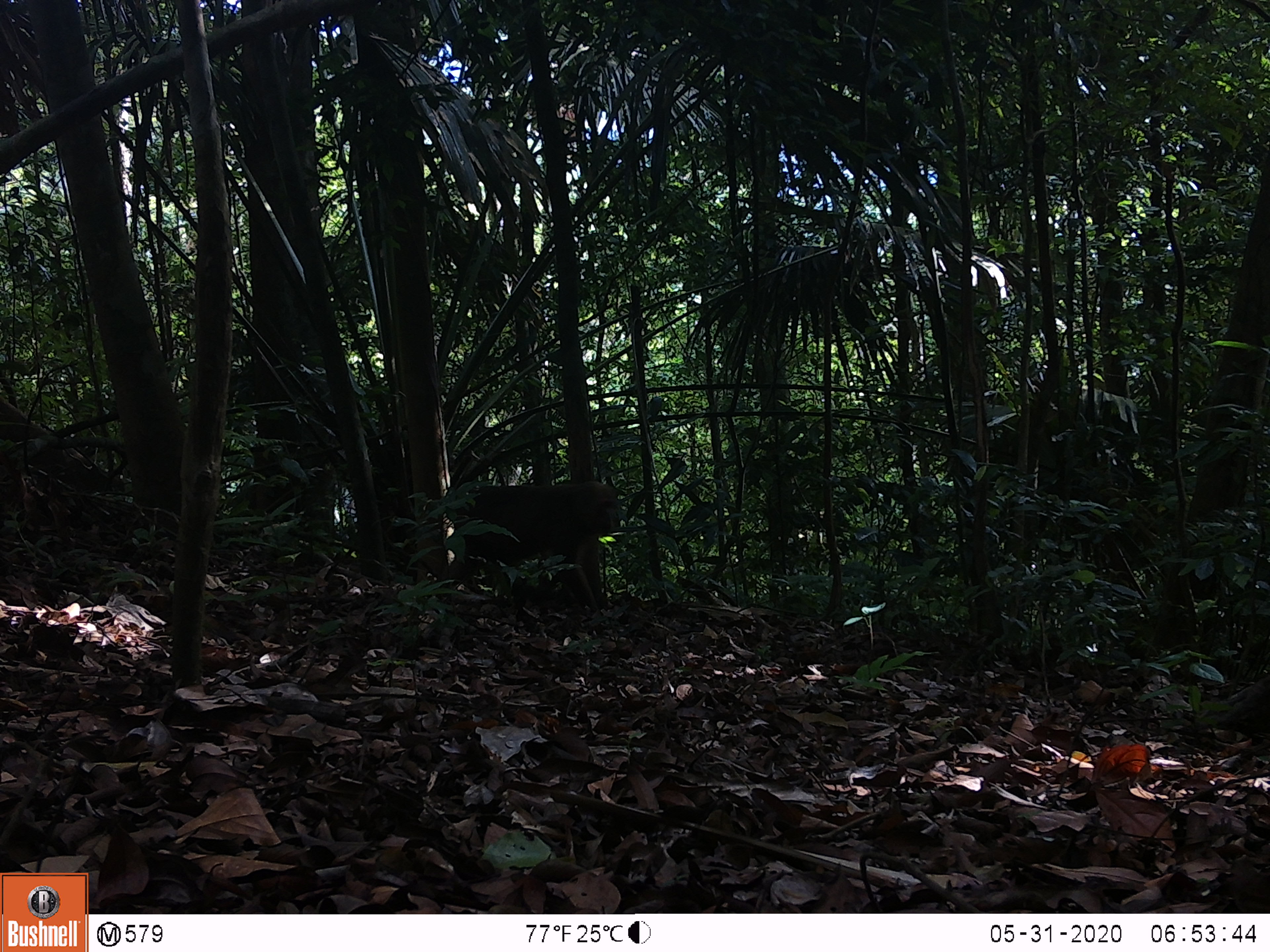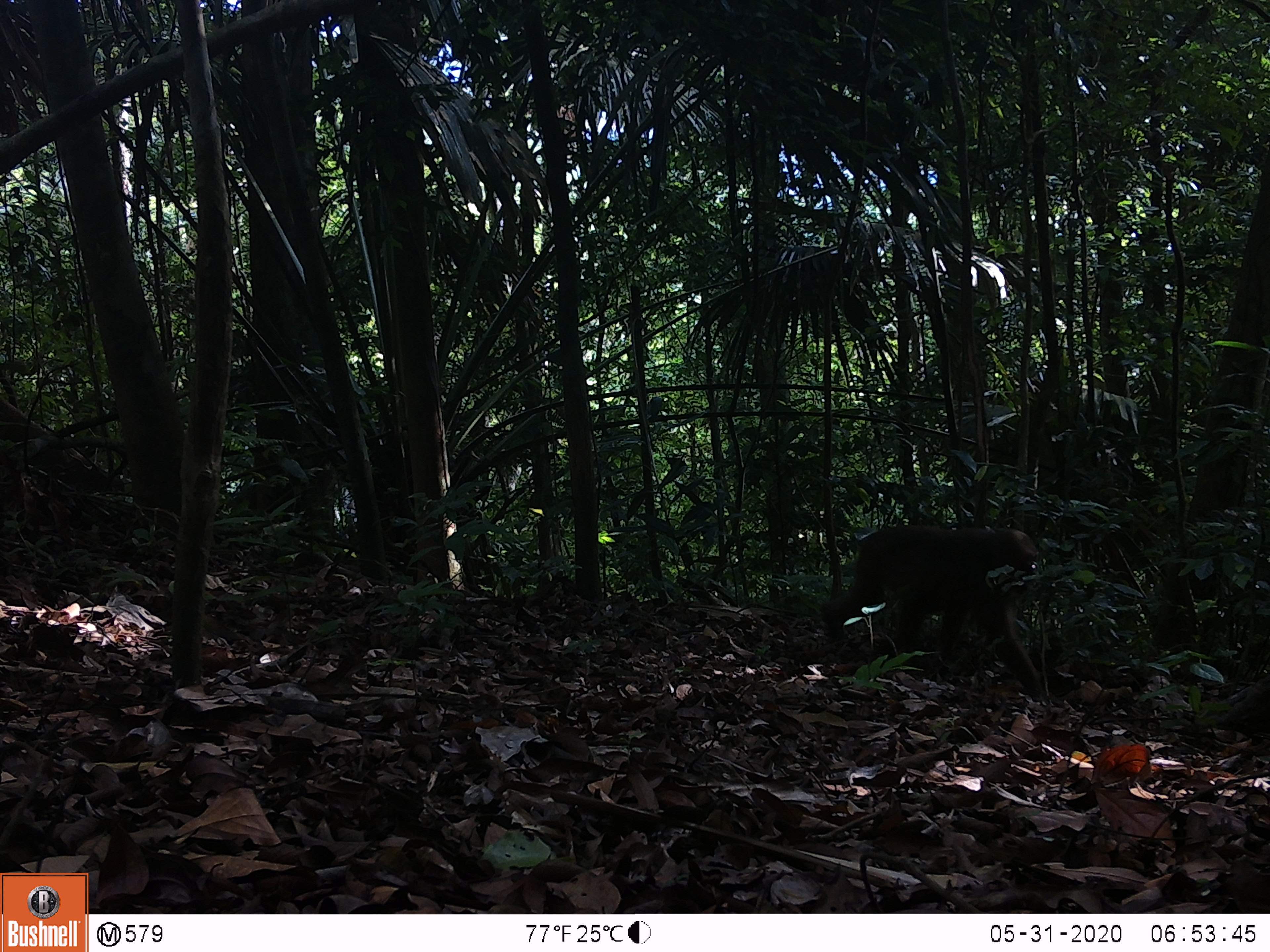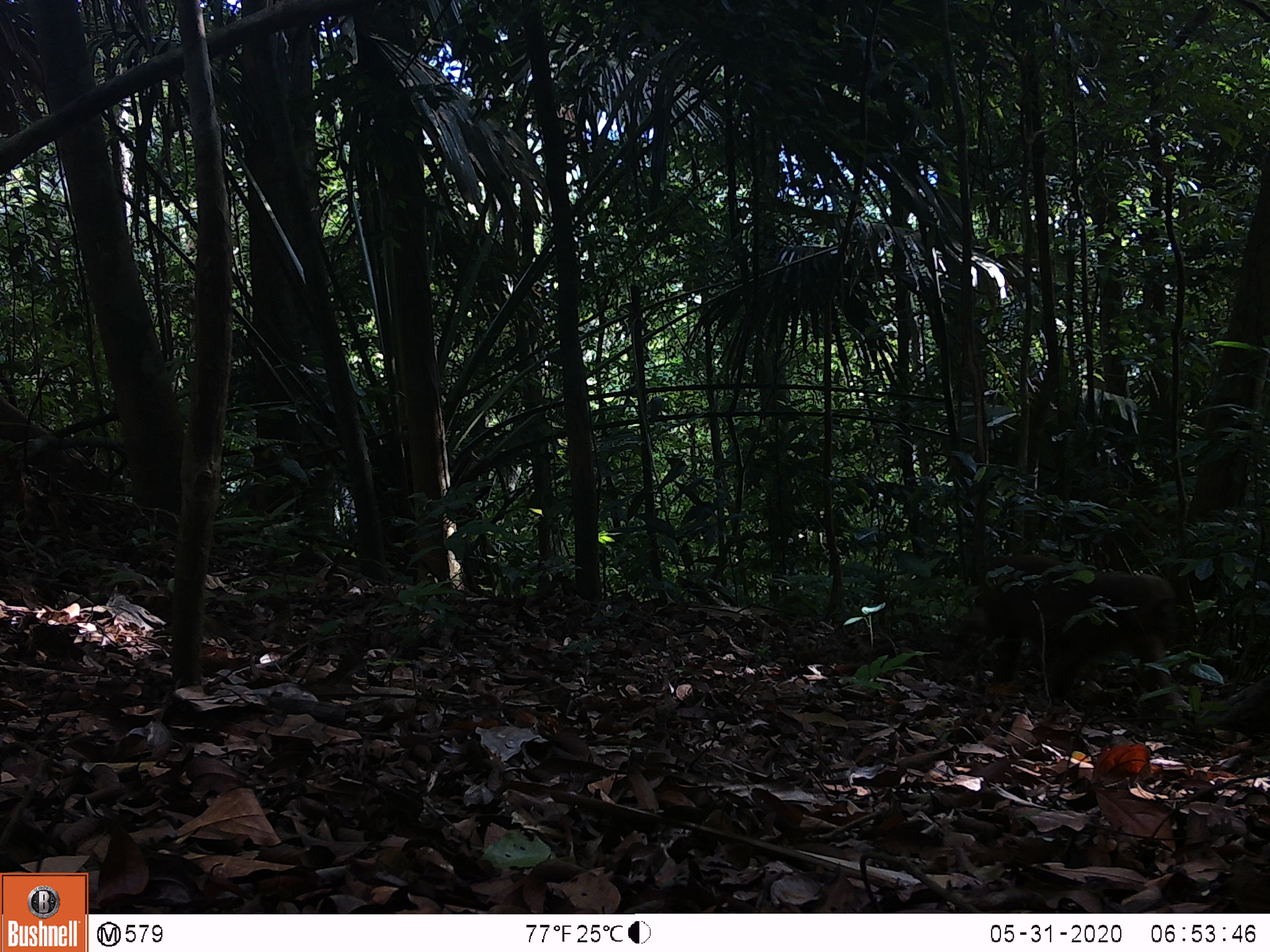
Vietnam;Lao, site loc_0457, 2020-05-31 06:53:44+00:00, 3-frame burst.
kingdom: Animalia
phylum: Chordata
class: Mammalia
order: Primates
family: Cercopithecidae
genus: Macaca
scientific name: Macaca arctoides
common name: stump-tailed macaque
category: stump tailed macaque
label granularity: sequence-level